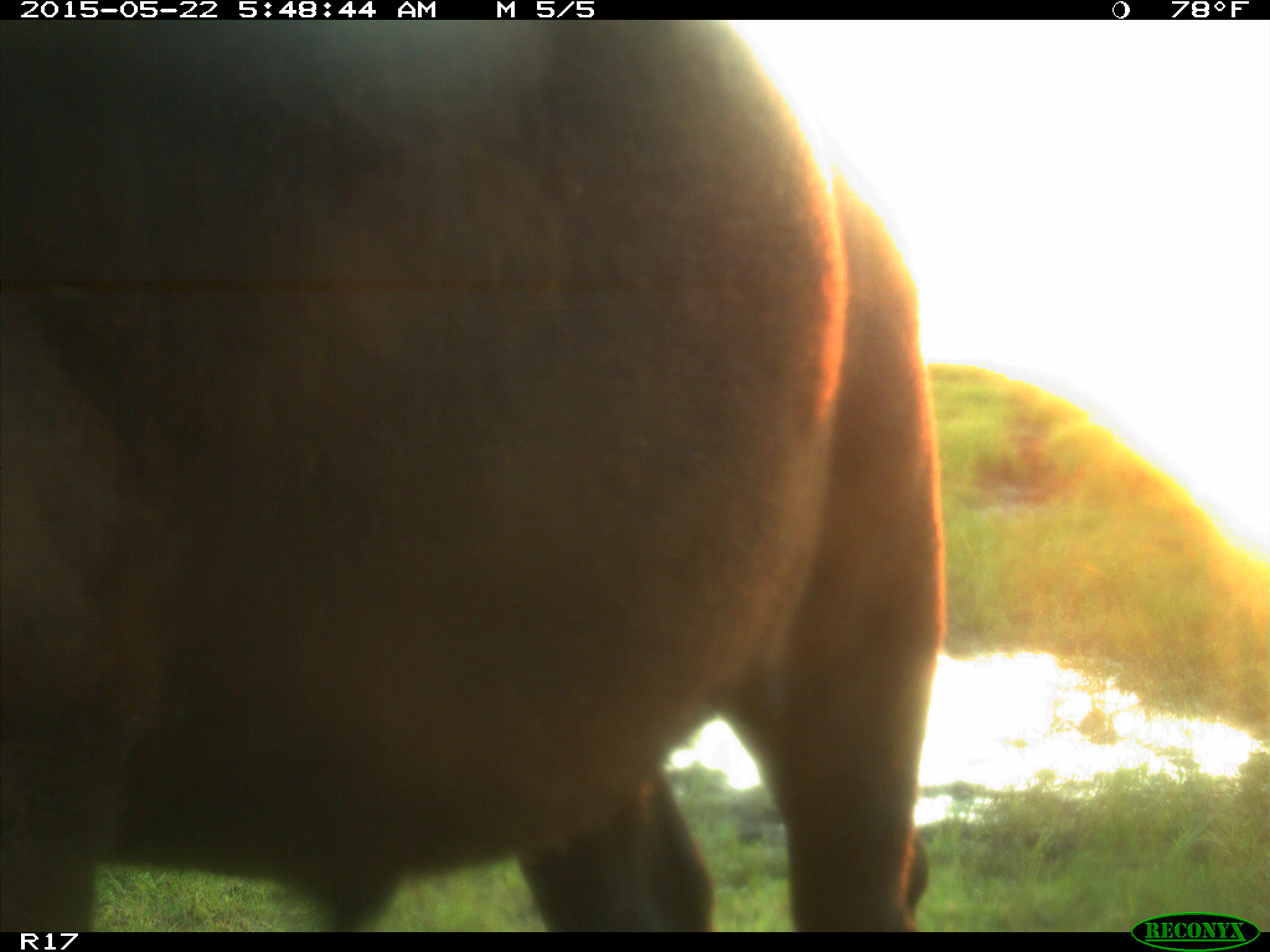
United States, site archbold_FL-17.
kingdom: Animalia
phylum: Chordata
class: Mammalia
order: Artiodactyla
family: Bovidae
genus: Bos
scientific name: Bos taurus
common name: domestic cow